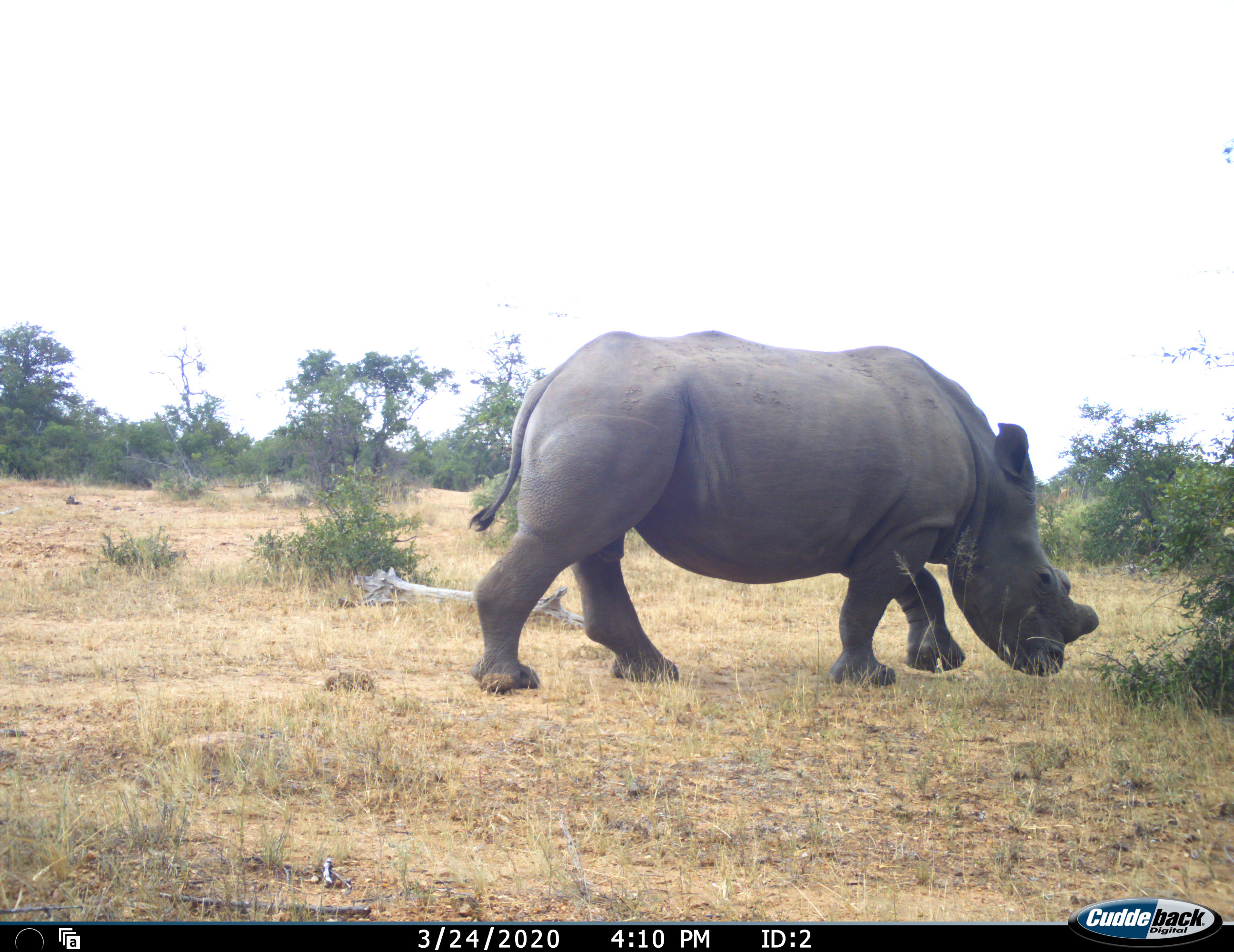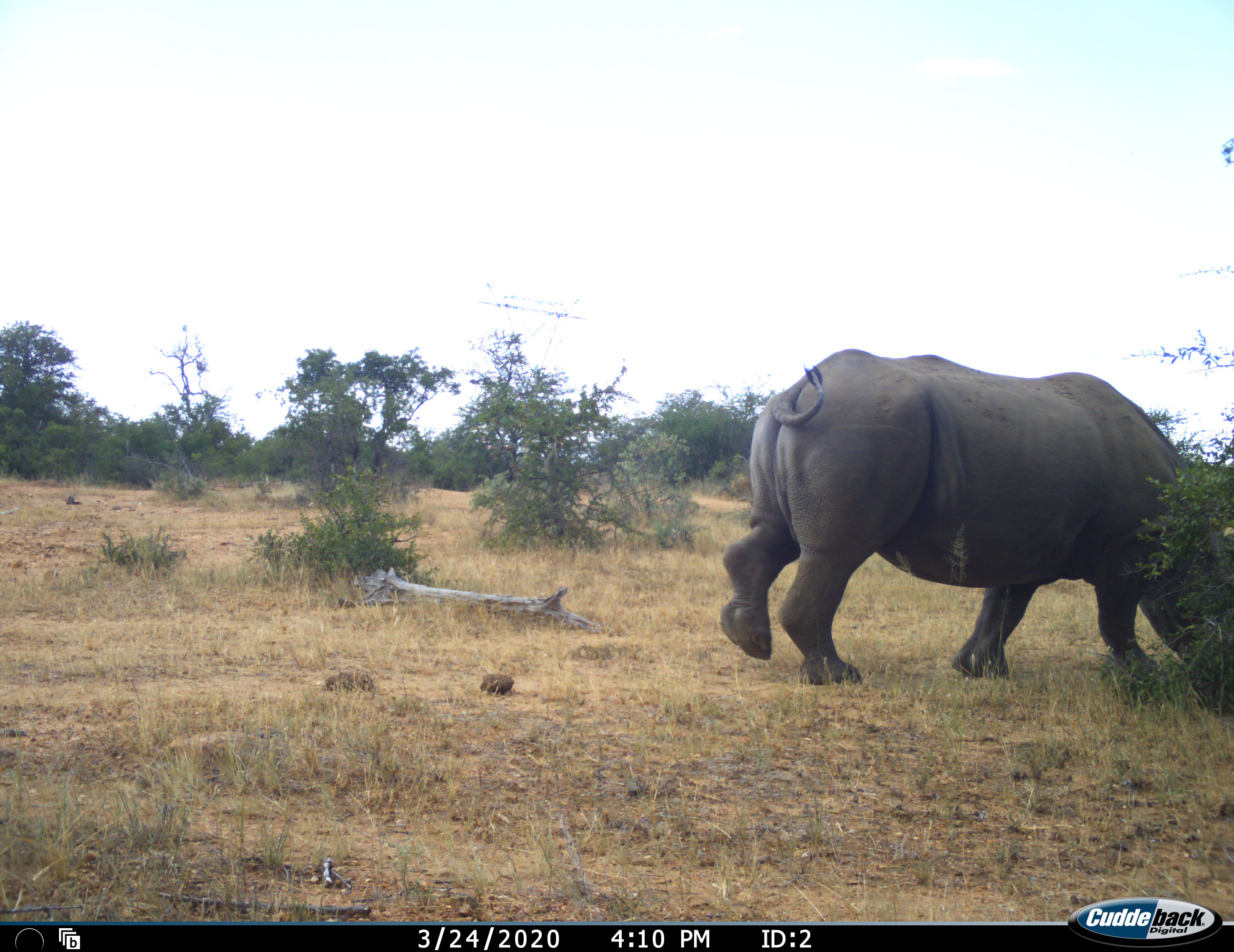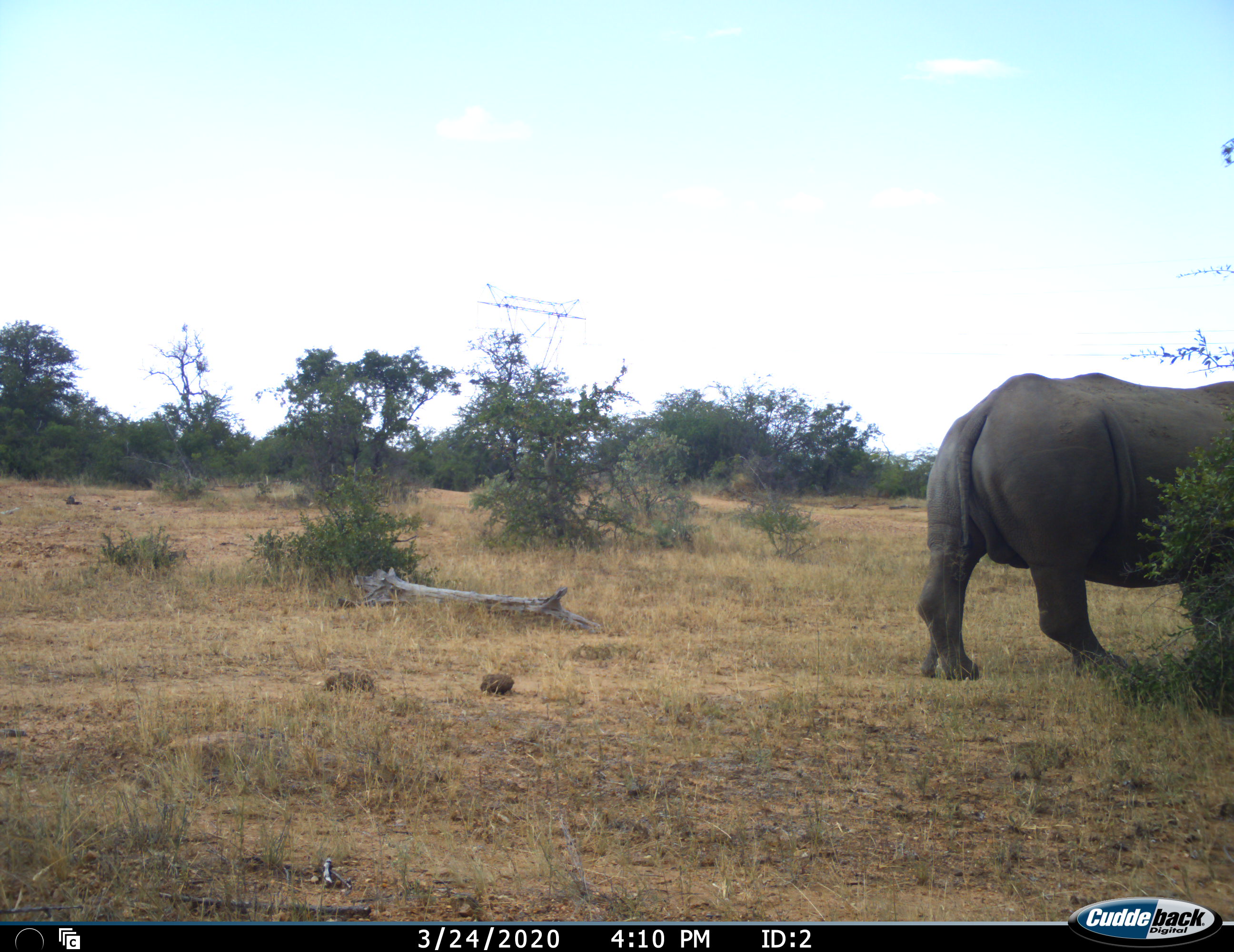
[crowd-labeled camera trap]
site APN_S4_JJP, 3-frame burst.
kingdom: Animalia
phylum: Chordata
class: Mammalia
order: Perissodactyla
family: Rhinocerotidae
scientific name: Rhinocerotidae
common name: unknown rhinoceros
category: rhinocerosunknown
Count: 1.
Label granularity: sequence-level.